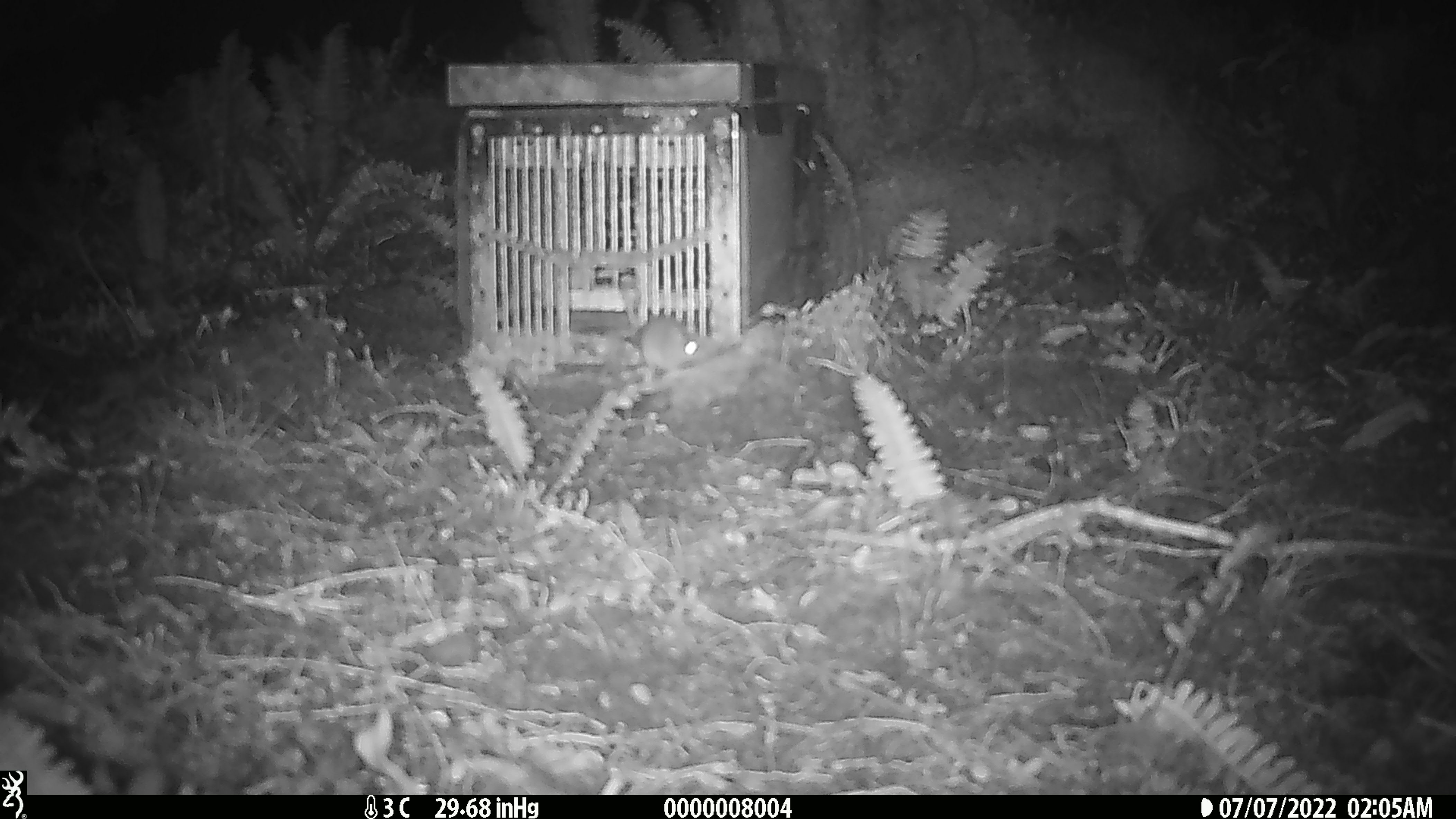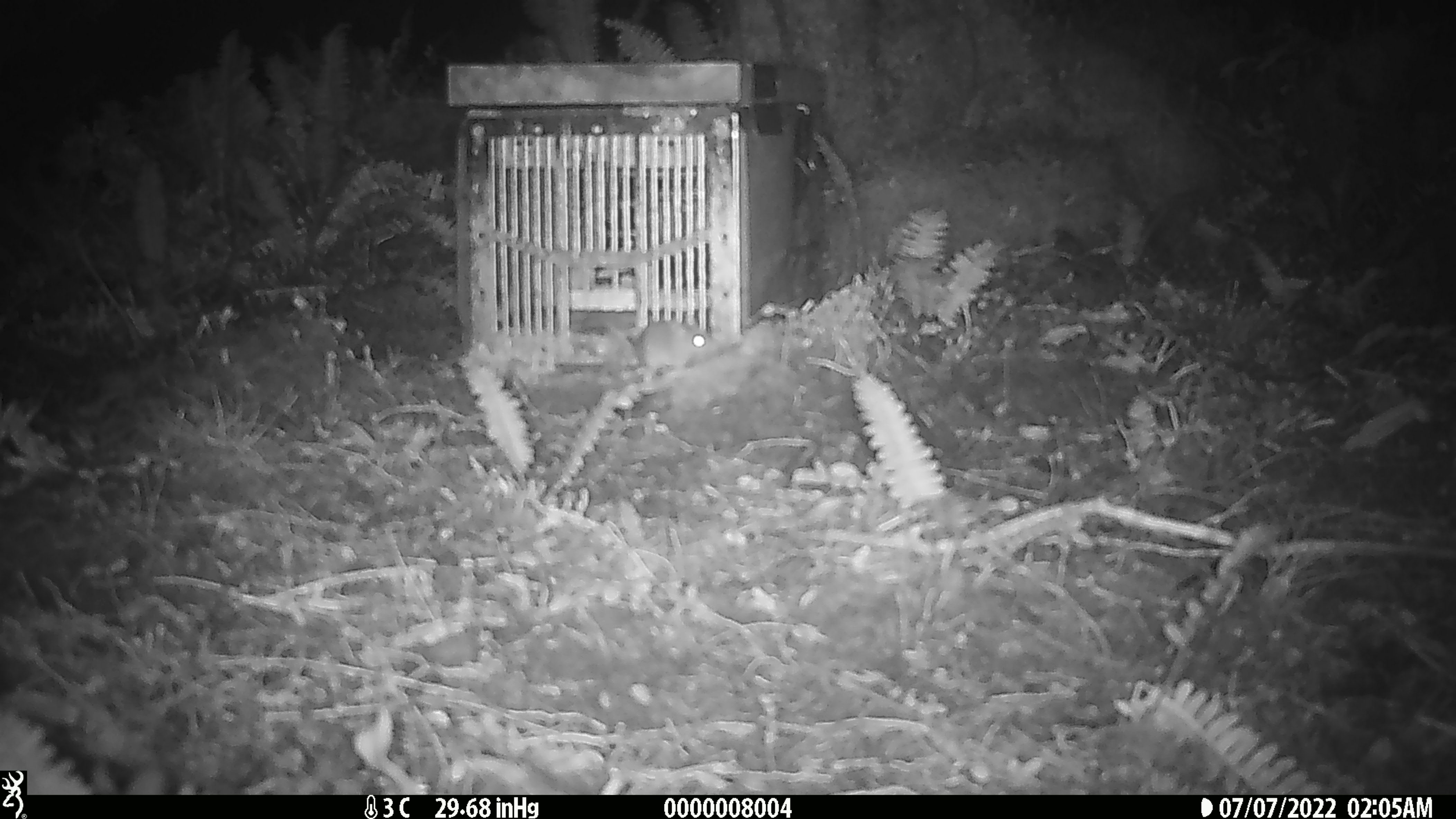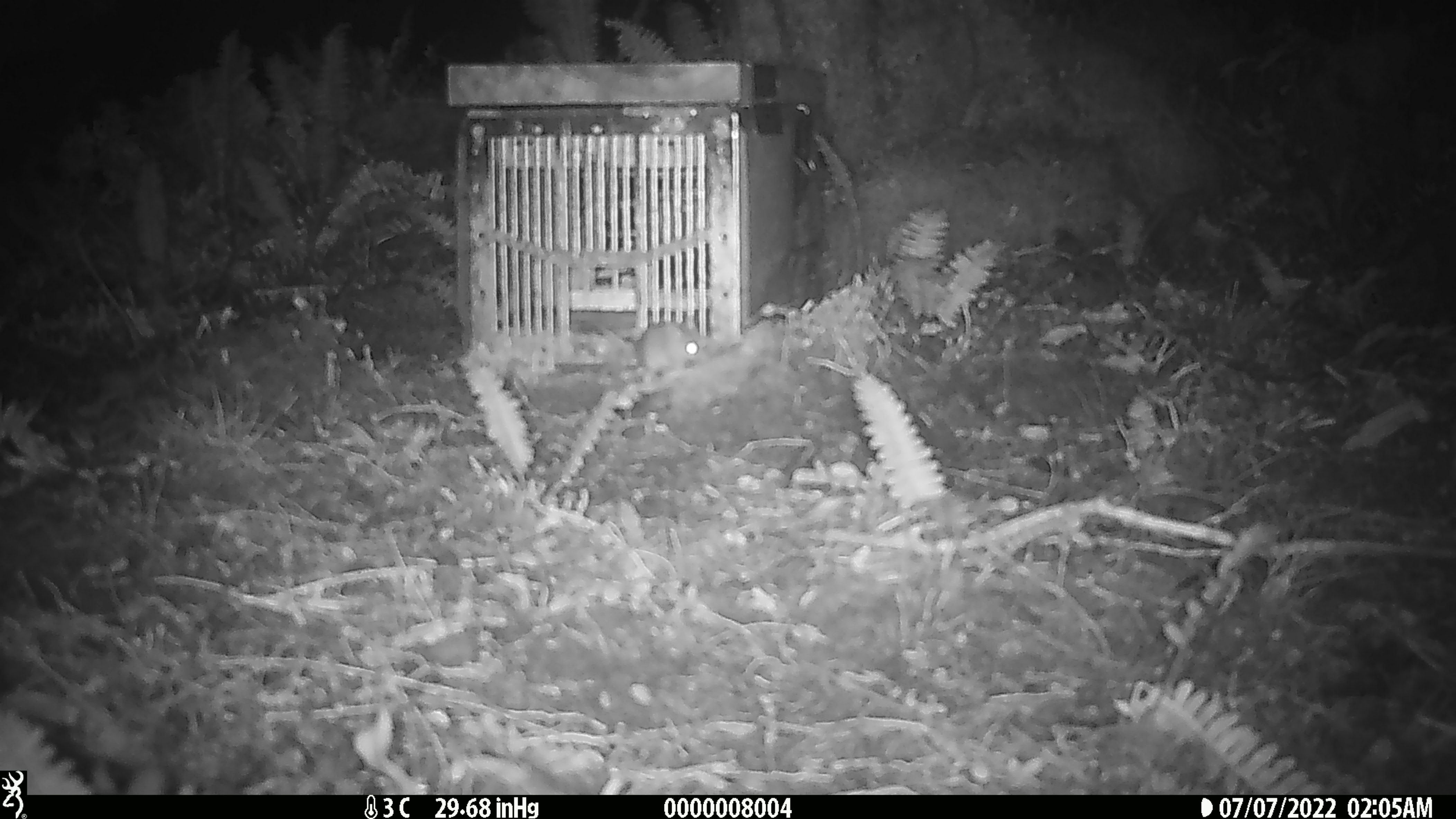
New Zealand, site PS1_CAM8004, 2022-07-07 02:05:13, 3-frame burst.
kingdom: Animalia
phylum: Chordata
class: Mammalia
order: Rodentia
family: Muridae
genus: Mus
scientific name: Mus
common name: mouse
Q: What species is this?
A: Mouse (Mus).